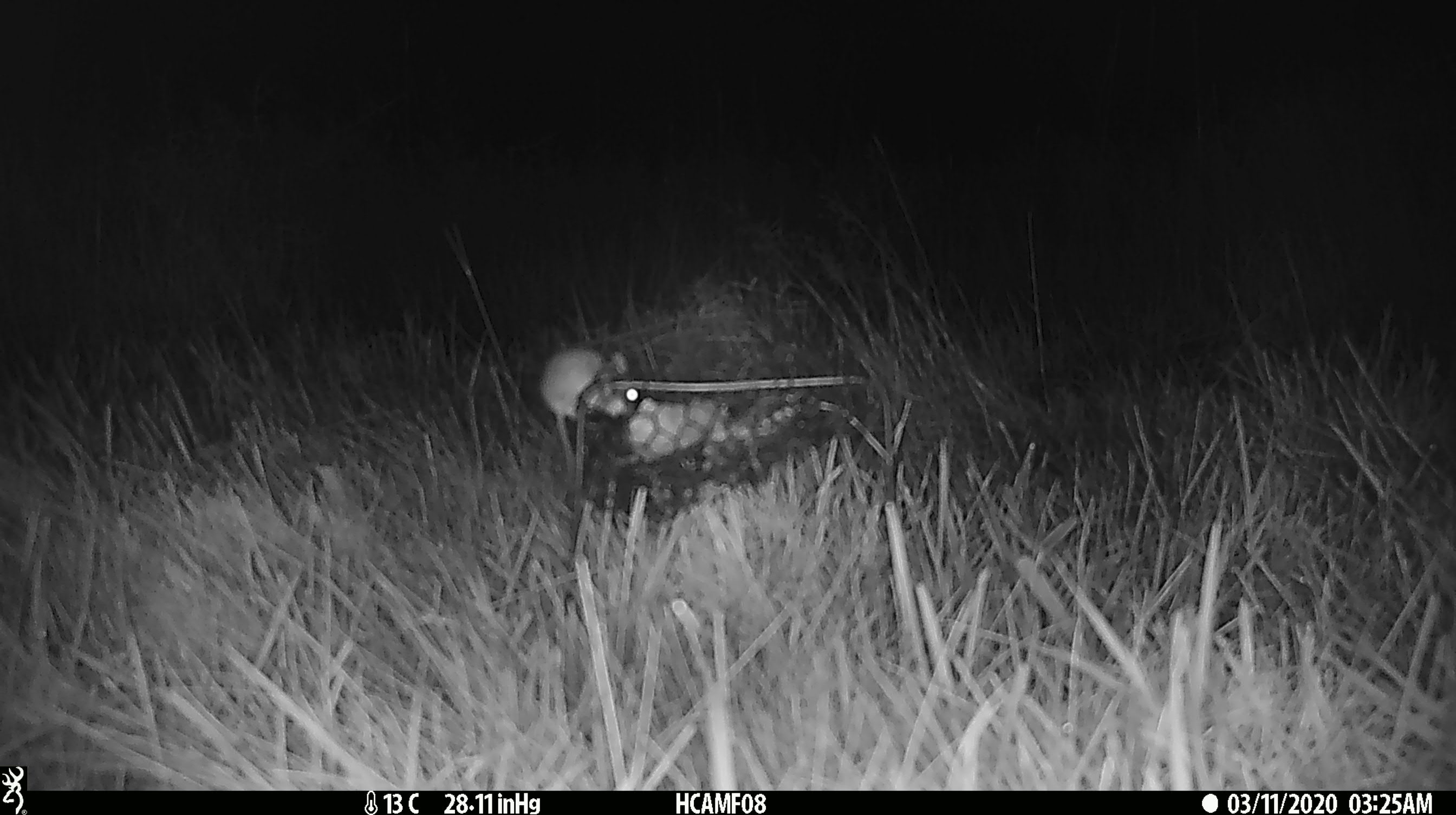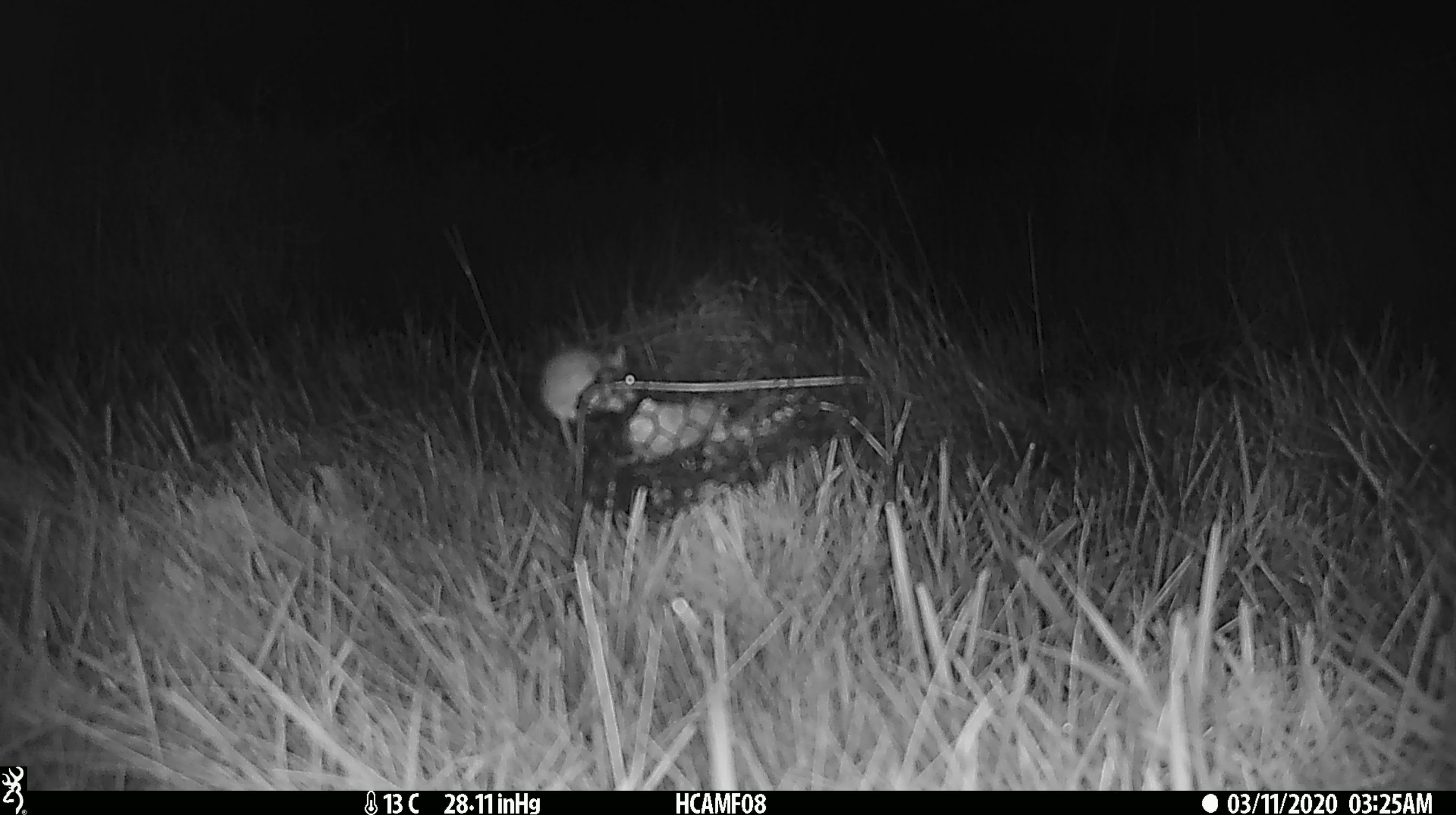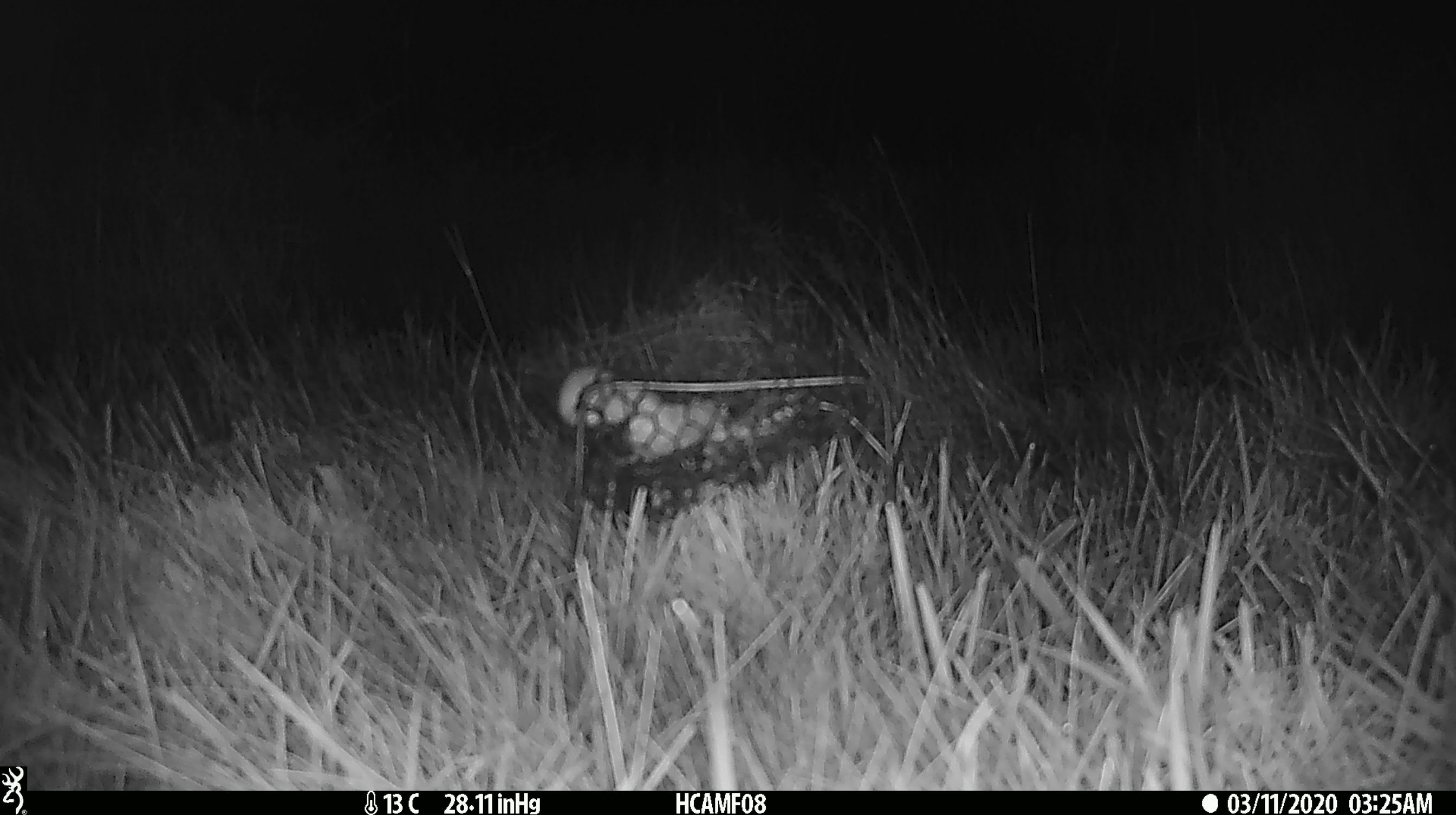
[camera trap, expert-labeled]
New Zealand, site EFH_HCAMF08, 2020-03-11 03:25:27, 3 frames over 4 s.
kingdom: Animalia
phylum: Chordata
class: Mammalia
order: Rodentia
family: Muridae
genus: Mus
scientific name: Mus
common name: mouse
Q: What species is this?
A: Mouse (Mus).